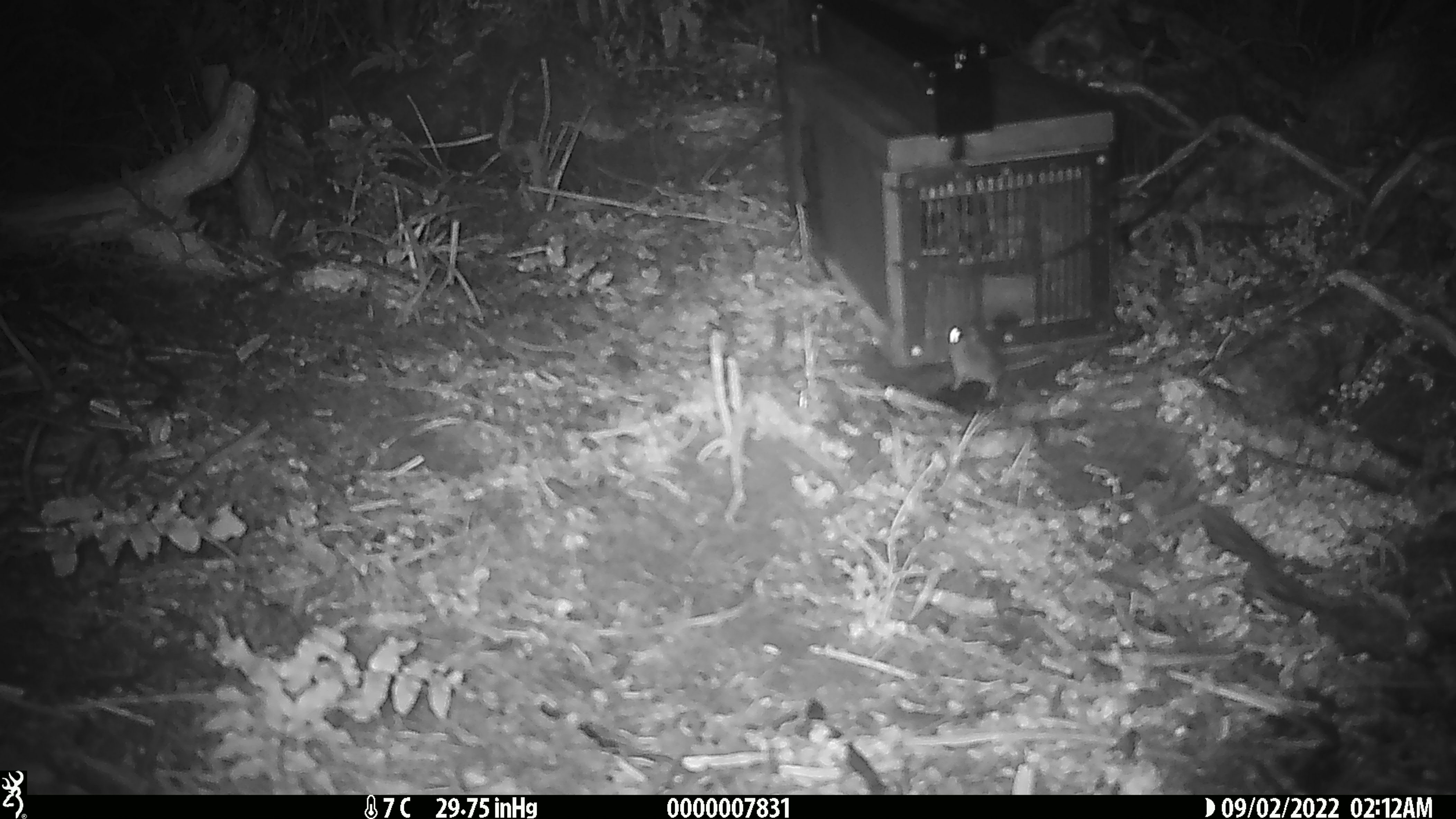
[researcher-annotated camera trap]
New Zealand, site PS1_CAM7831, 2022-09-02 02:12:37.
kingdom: Animalia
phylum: Chordata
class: Mammalia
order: Rodentia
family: Muridae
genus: Mus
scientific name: Mus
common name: mouse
Mouse (Mus).